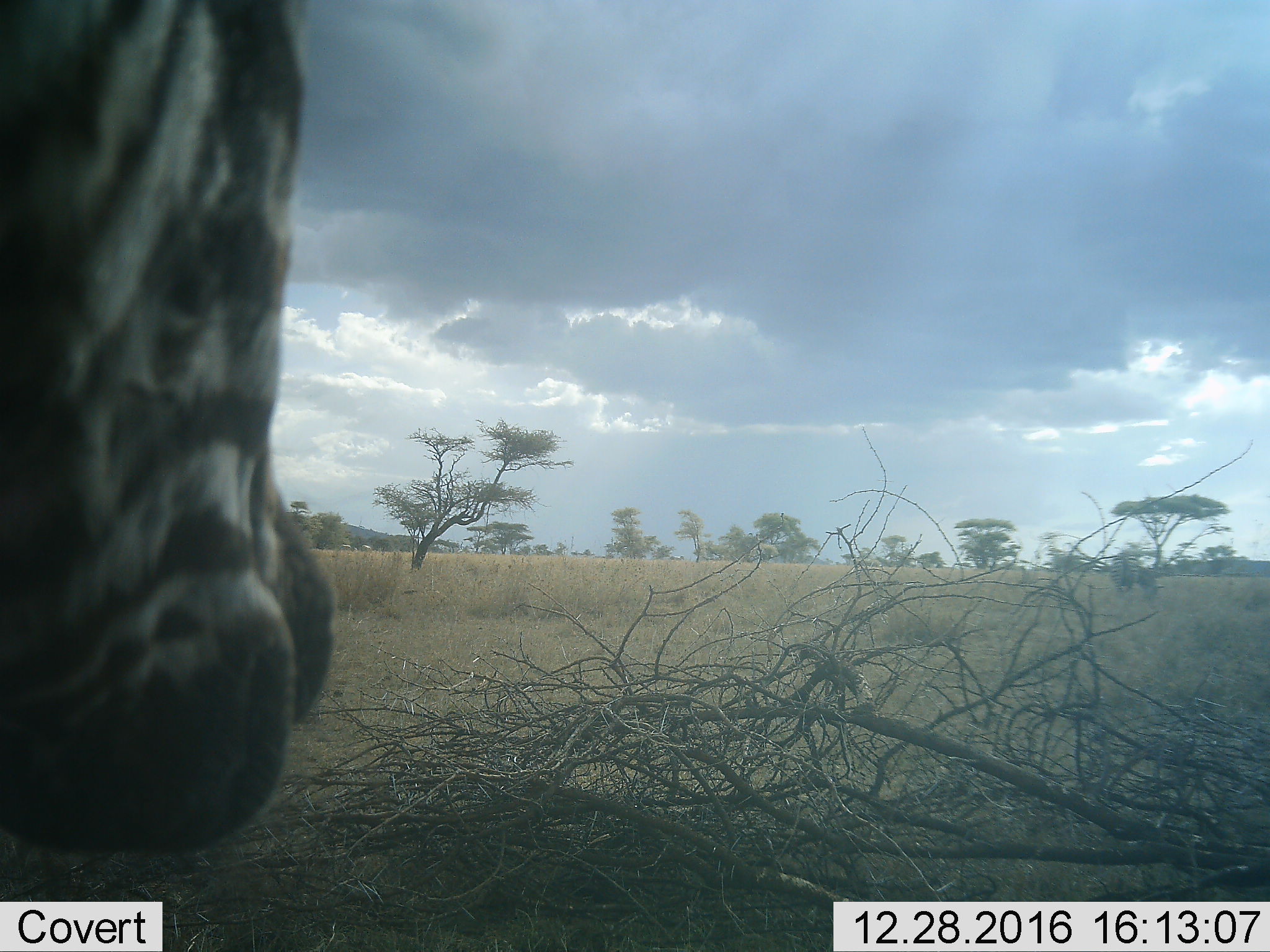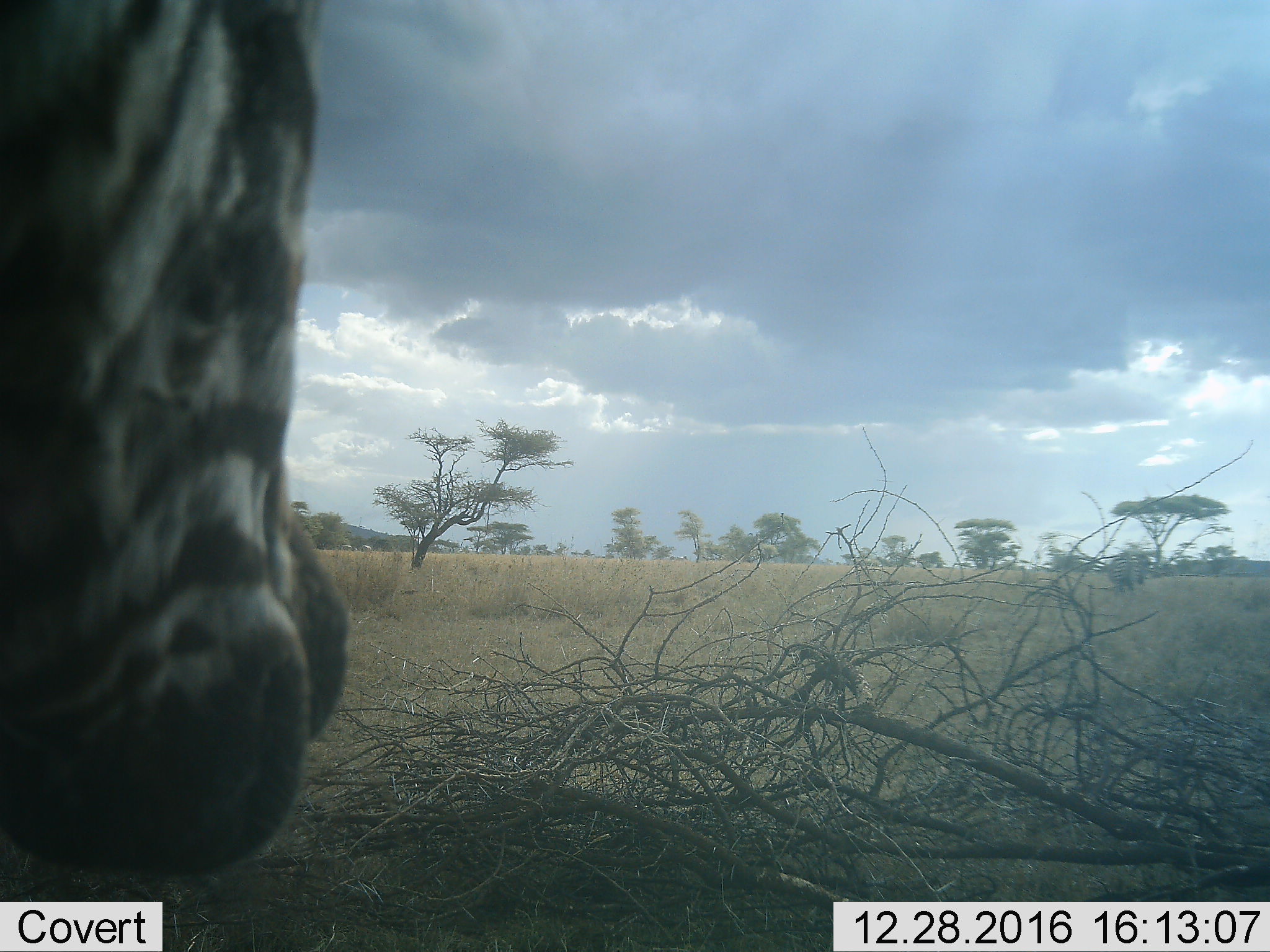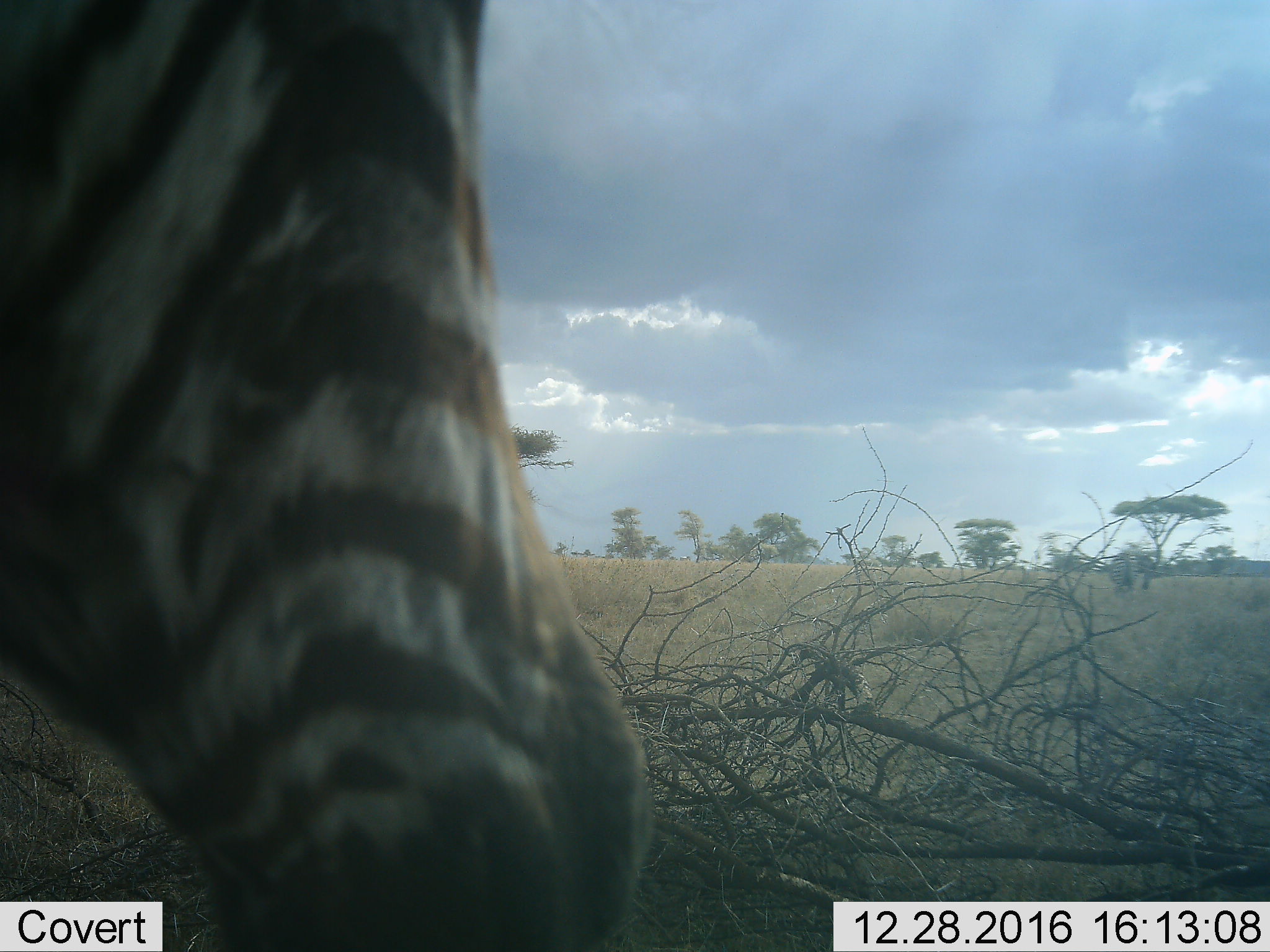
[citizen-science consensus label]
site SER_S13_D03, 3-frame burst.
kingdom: Animalia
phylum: Chordata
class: Mammalia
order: Perissodactyla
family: Equidae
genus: Equus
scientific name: Equus quagga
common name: plains zebra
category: zebraplains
Zebraplains (plains zebra) (Equus quagga), count 1. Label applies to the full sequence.